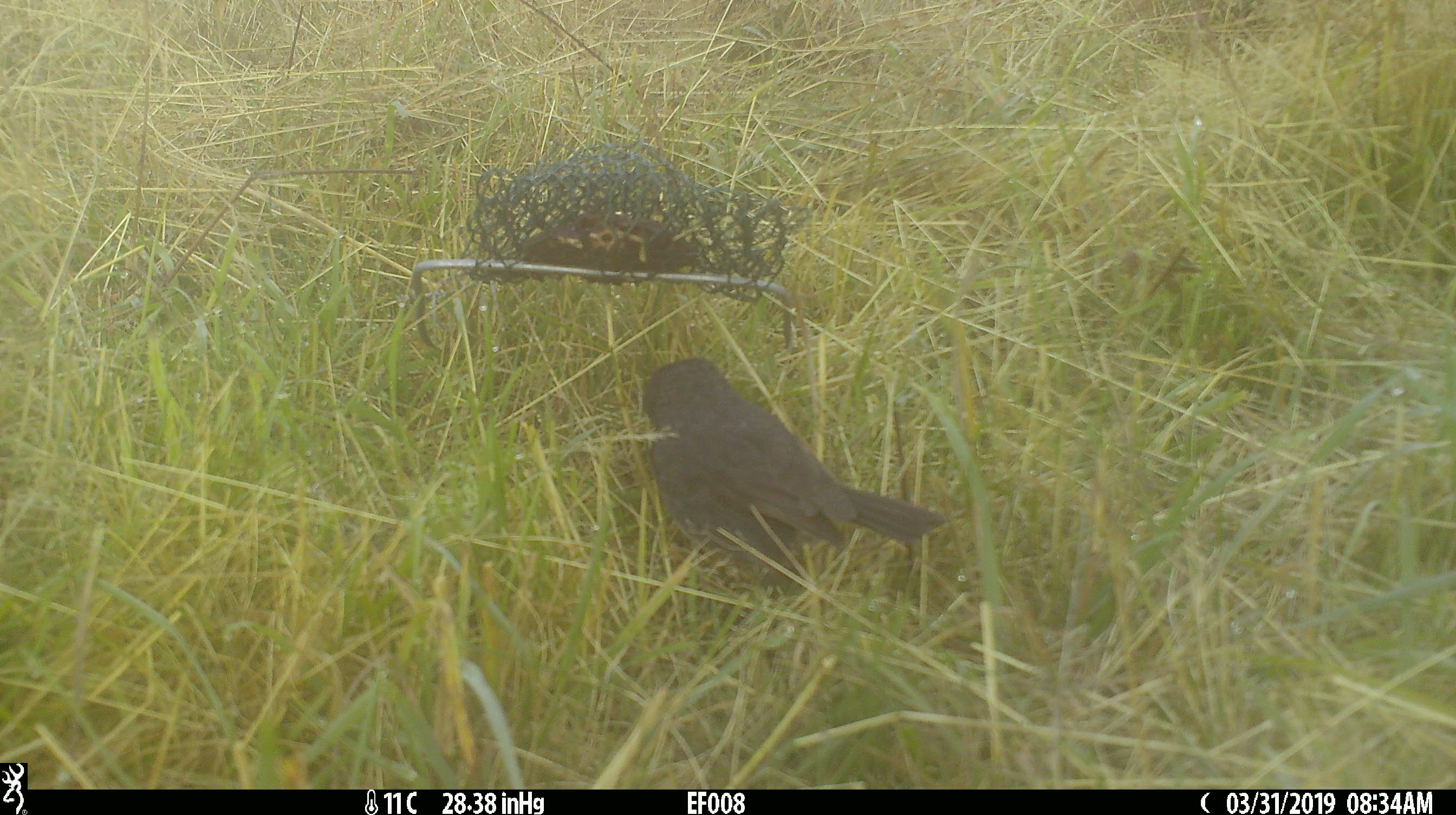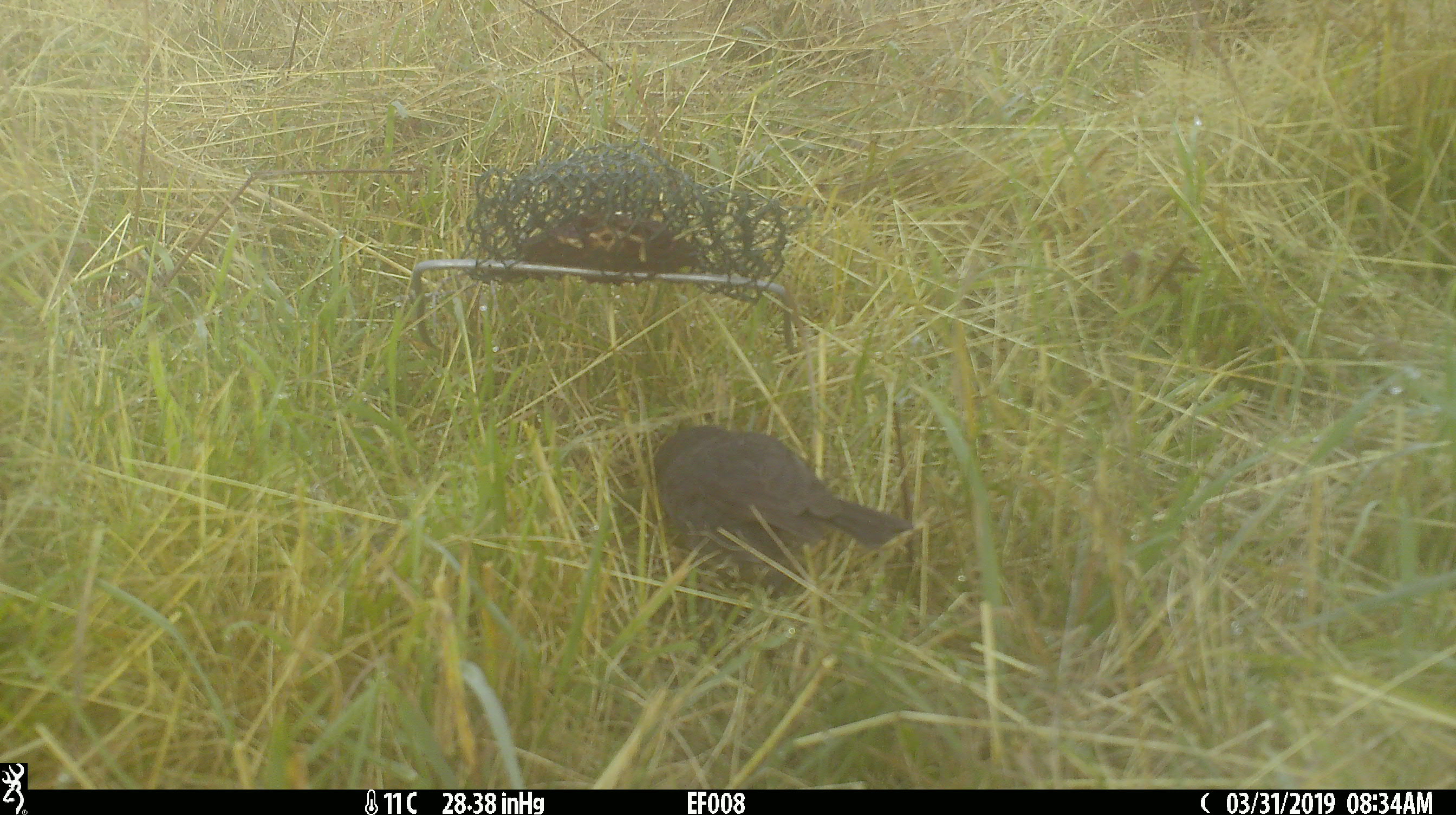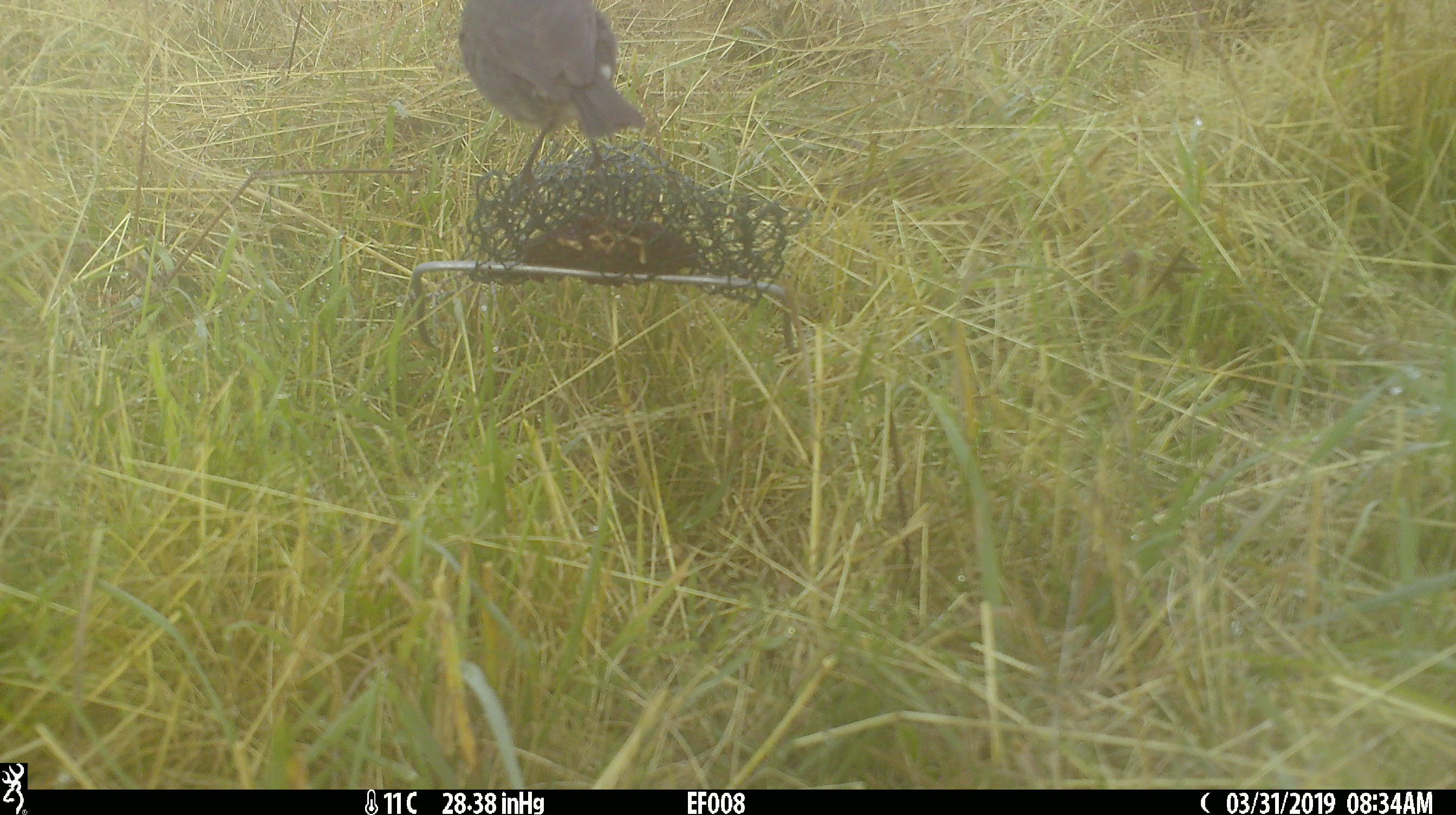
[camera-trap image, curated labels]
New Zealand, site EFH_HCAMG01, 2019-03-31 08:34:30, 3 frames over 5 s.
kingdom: Animalia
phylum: Chordata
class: Aves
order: Passeriformes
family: Petroicidae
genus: Petroica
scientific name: Petroica australis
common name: new zealand robin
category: robin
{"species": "robin (new zealand robin) (Petroica australis)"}